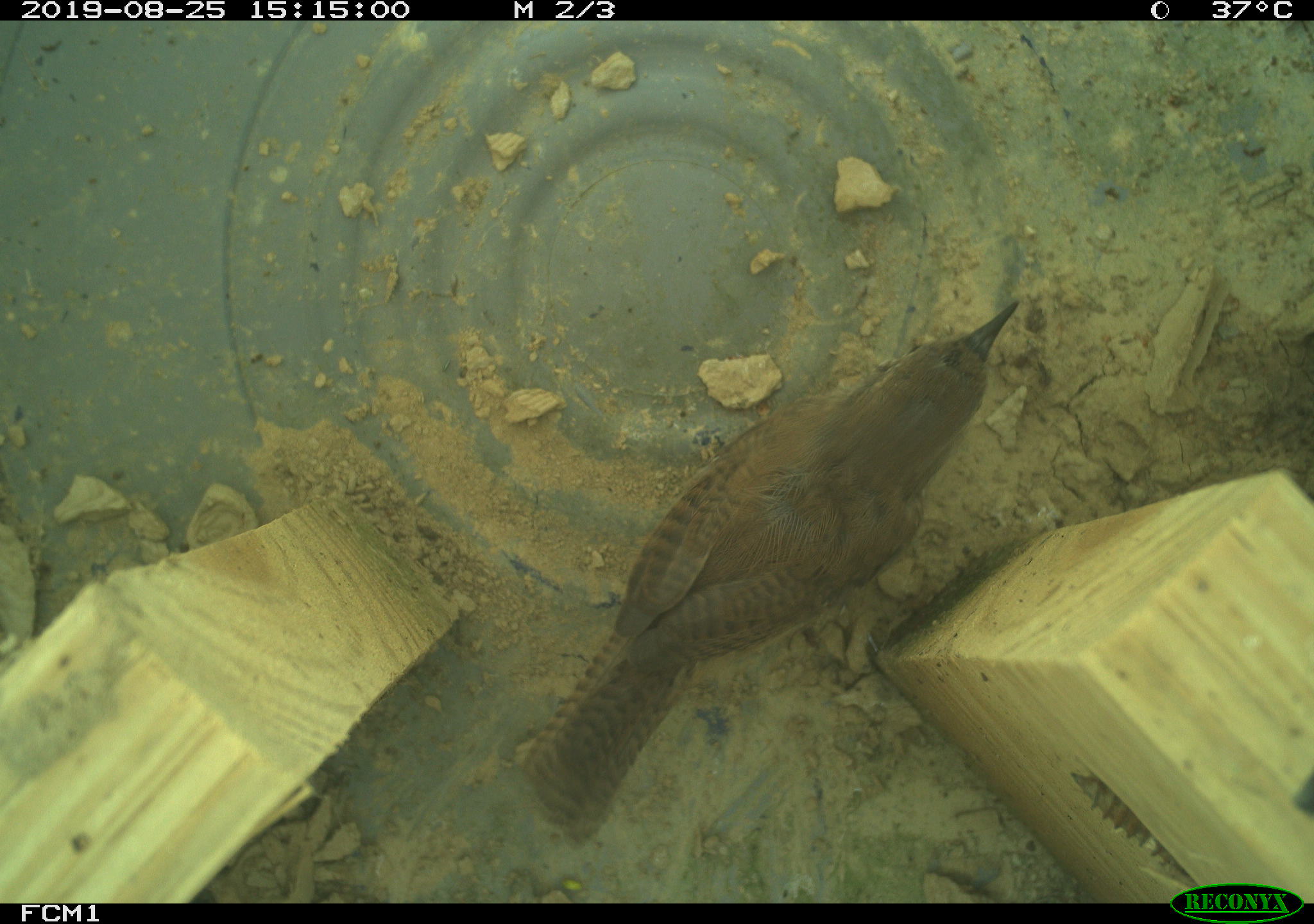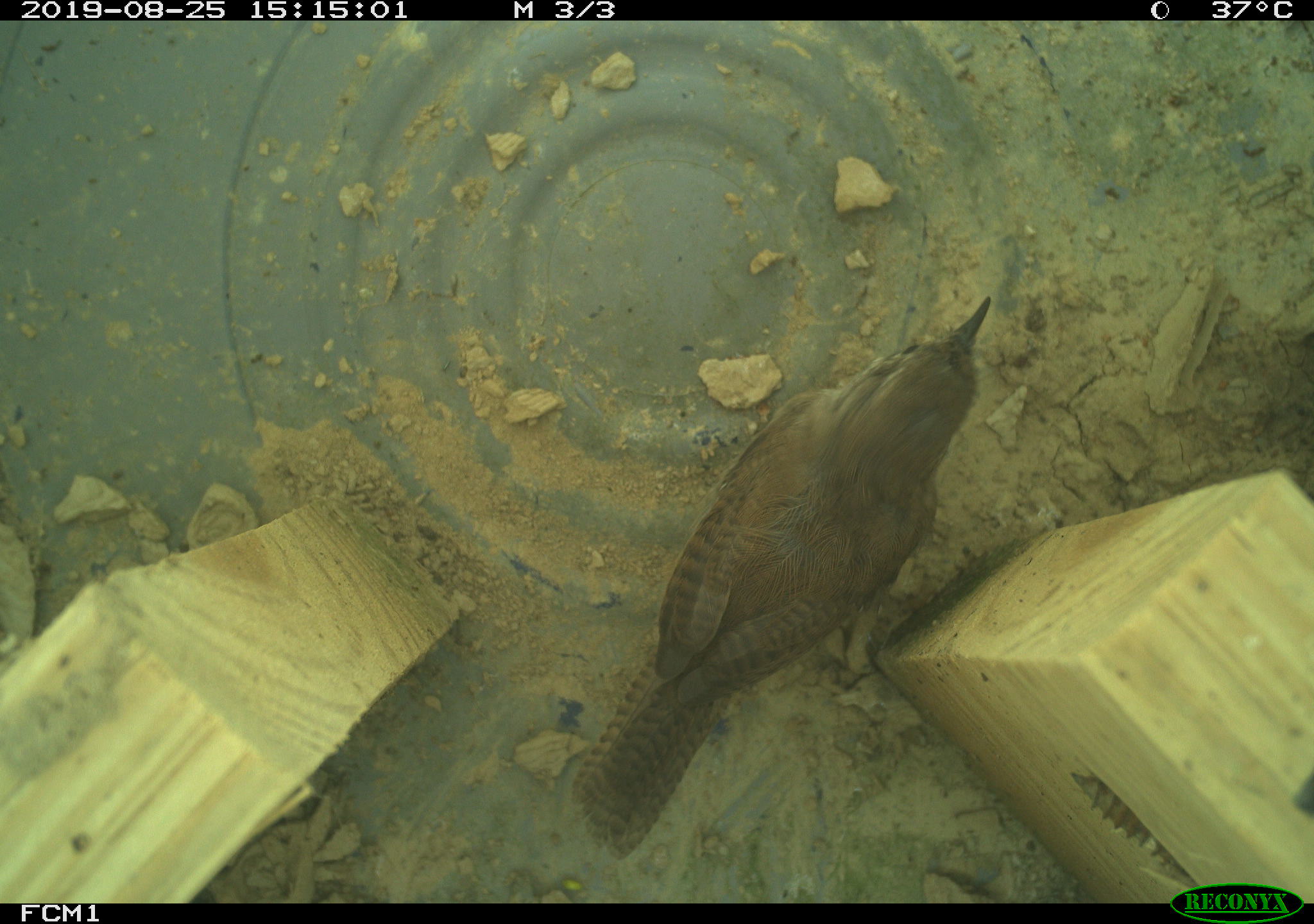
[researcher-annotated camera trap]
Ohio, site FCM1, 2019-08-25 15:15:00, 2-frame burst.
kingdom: Animalia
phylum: Chordata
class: Aves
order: Passeriformes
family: Troglodytidae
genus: Troglodytes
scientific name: Troglodytes aedon aedon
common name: northern house wren